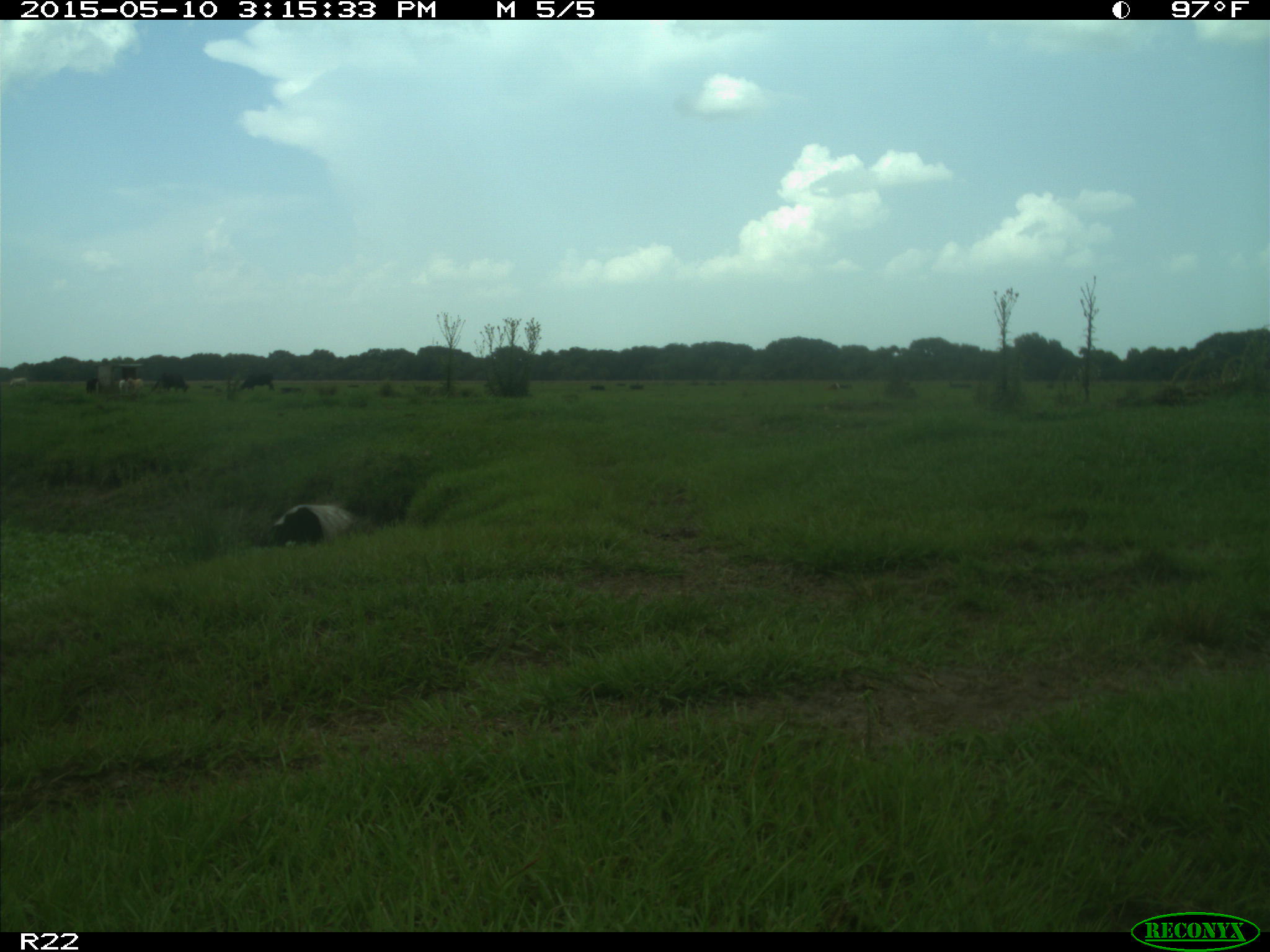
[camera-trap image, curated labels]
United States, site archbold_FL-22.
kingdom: Animalia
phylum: Chordata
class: Mammalia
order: Artiodactyla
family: Bovidae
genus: Bos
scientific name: Bos taurus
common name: domestic cow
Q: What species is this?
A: Bos taurus (domestic cow).